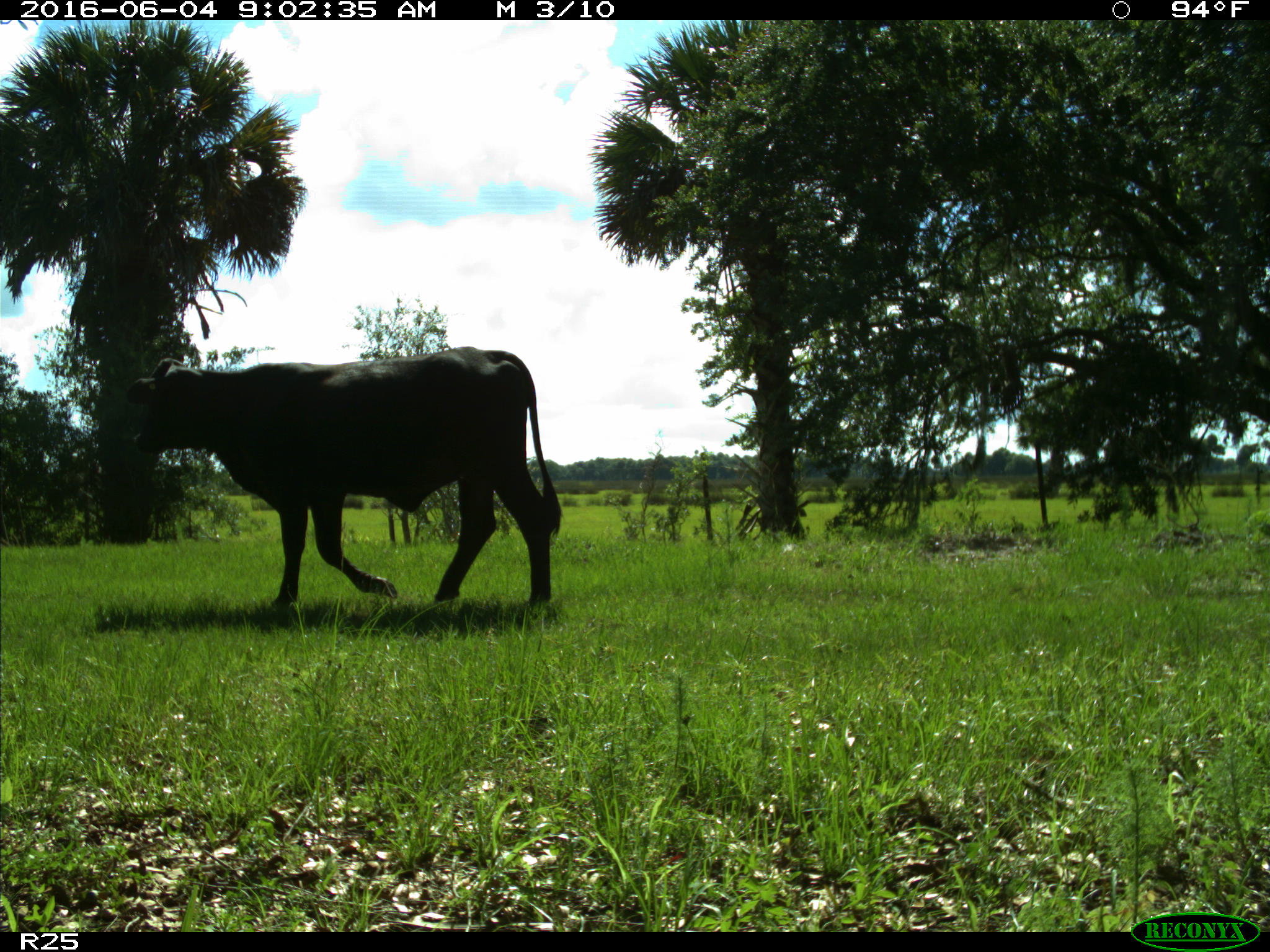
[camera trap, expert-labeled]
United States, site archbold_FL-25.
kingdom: Animalia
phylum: Chordata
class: Mammalia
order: Artiodactyla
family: Bovidae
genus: Bos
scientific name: Bos taurus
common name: domestic cow